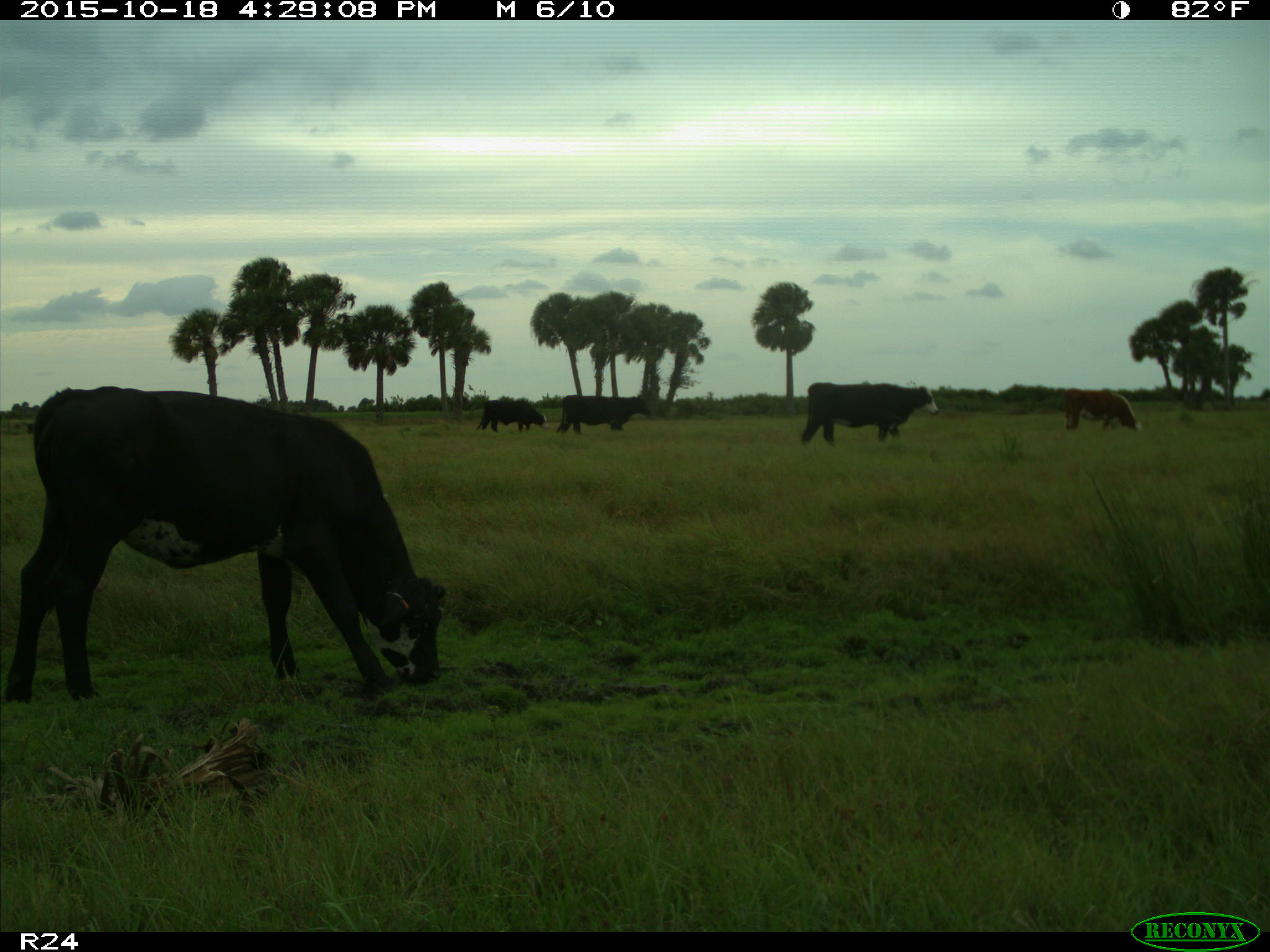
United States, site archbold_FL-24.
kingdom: Animalia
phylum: Chordata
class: Mammalia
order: Artiodactyla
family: Bovidae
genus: Bos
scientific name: Bos taurus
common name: domestic cow